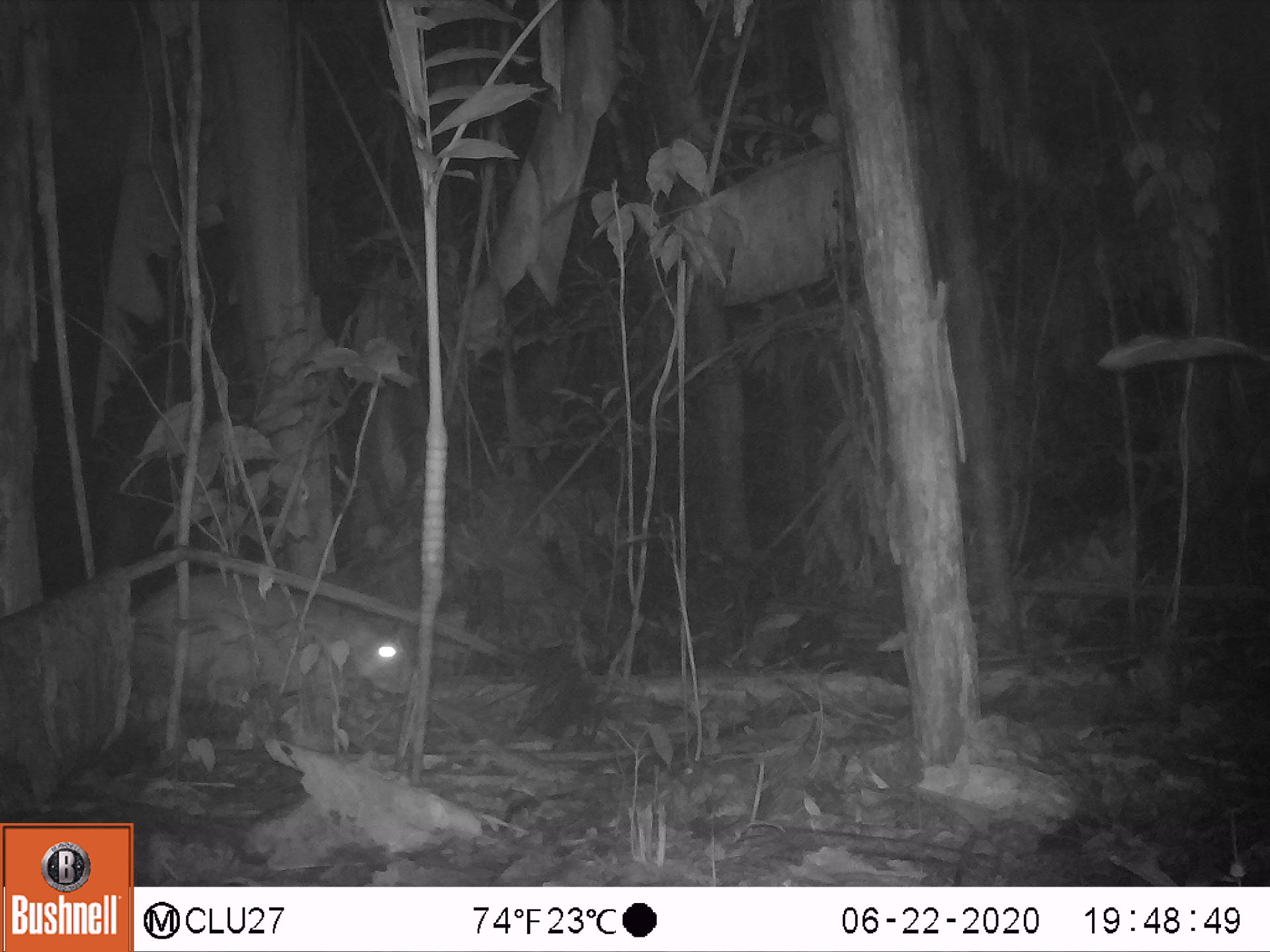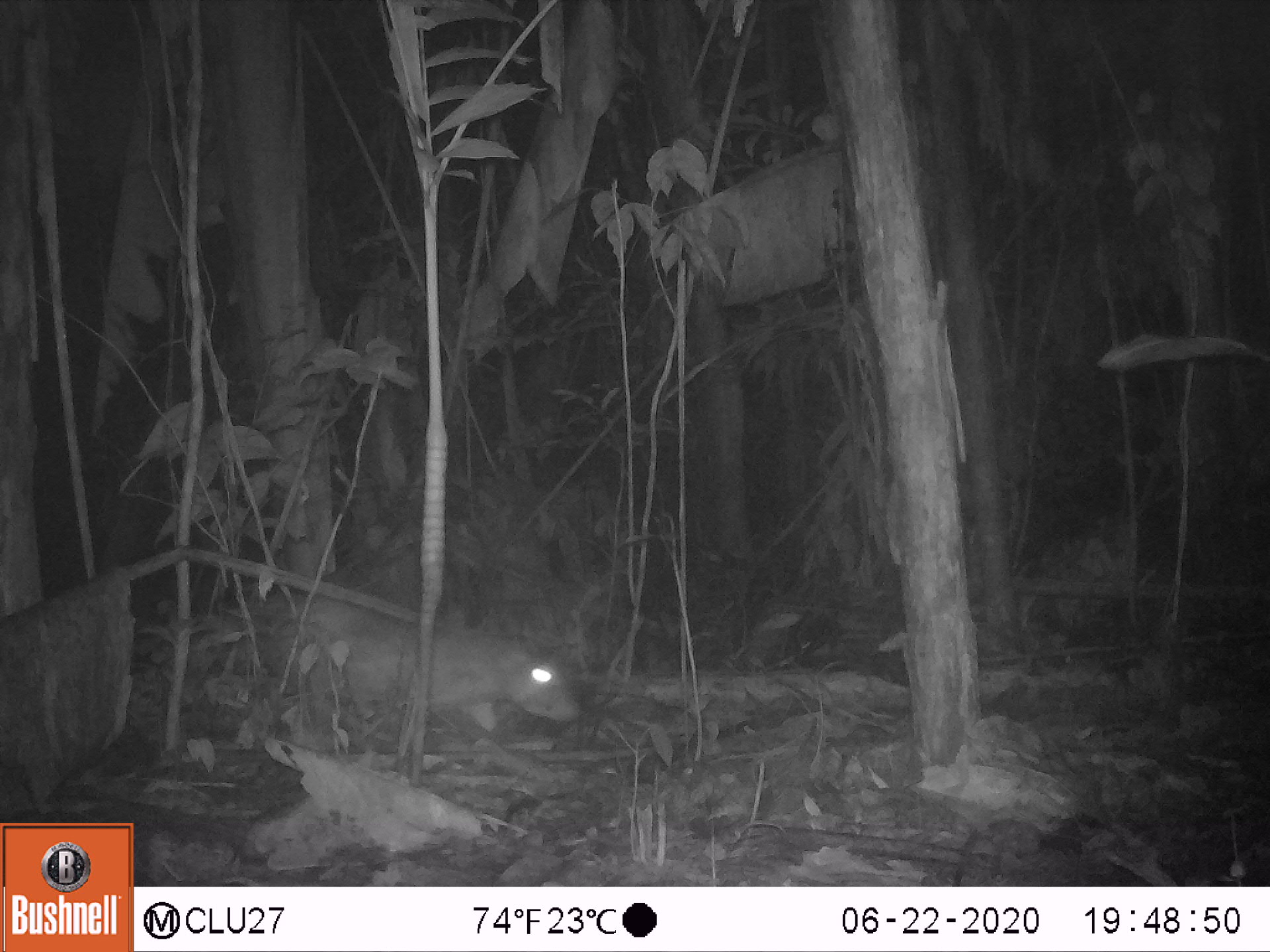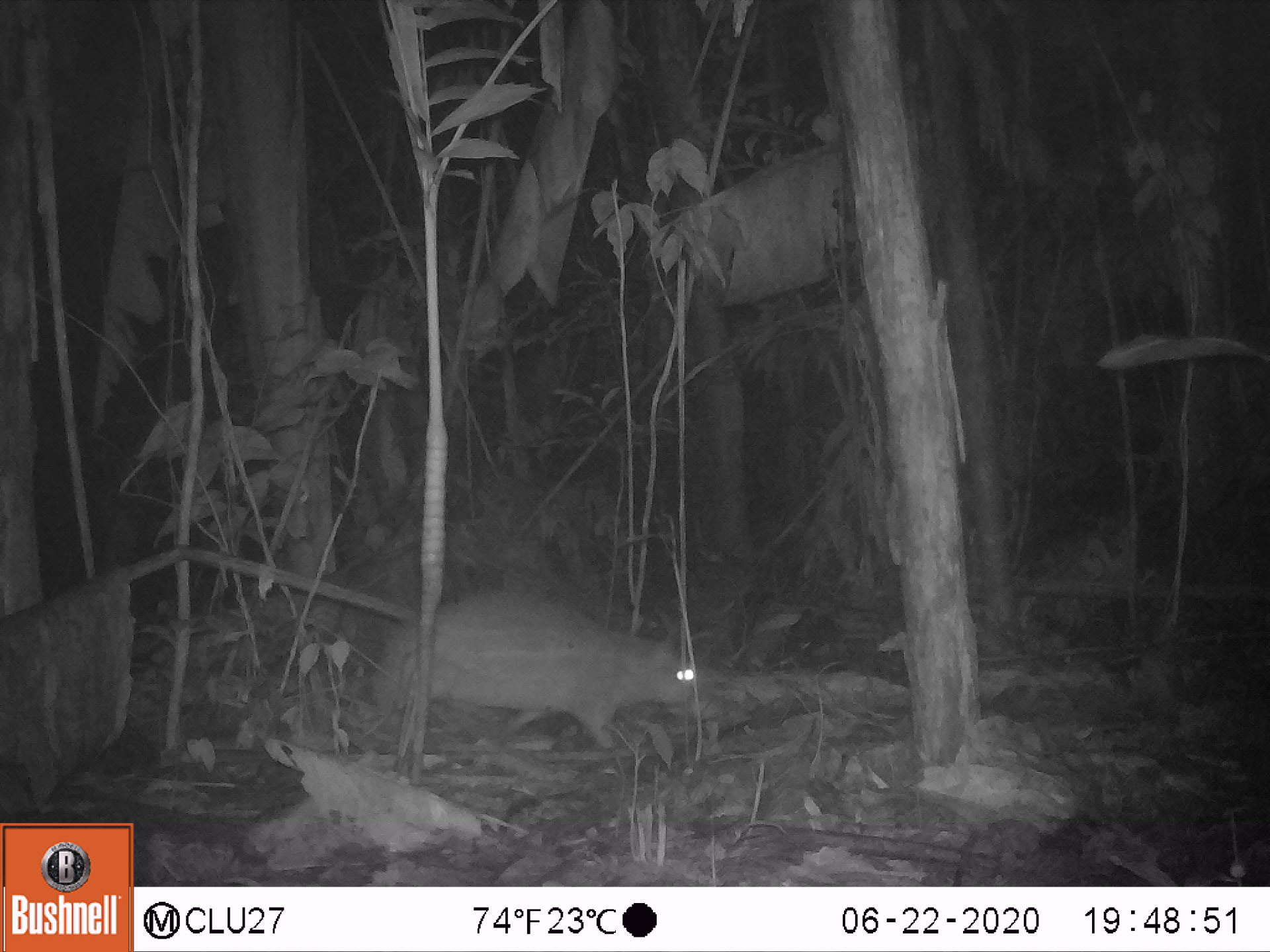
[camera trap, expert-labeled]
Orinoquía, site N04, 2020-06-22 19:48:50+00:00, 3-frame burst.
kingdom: Animalia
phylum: Chordata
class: Mammalia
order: Rodentia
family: Cuniculidae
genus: Cuniculus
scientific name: Cuniculus paca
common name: spotted paca